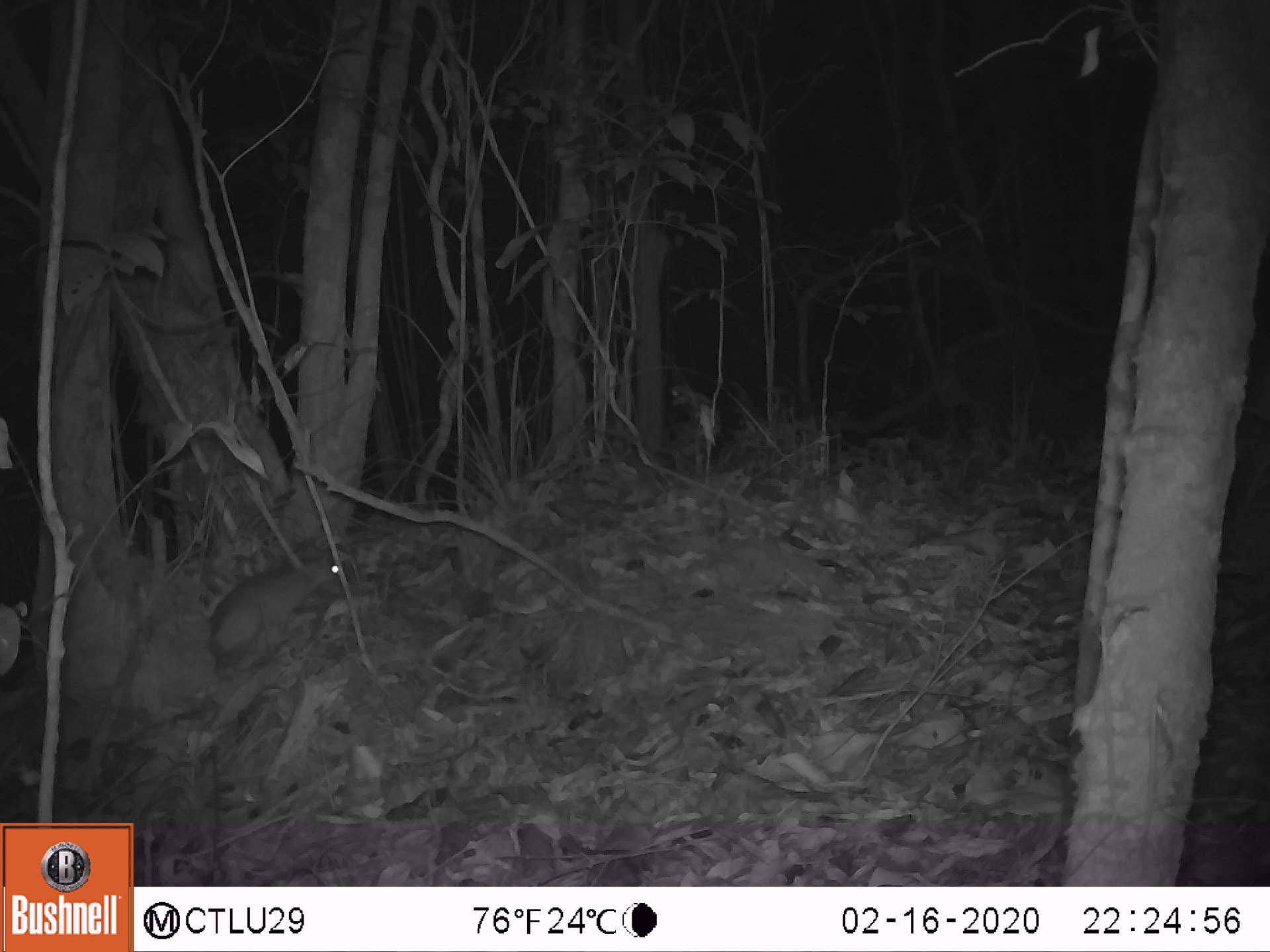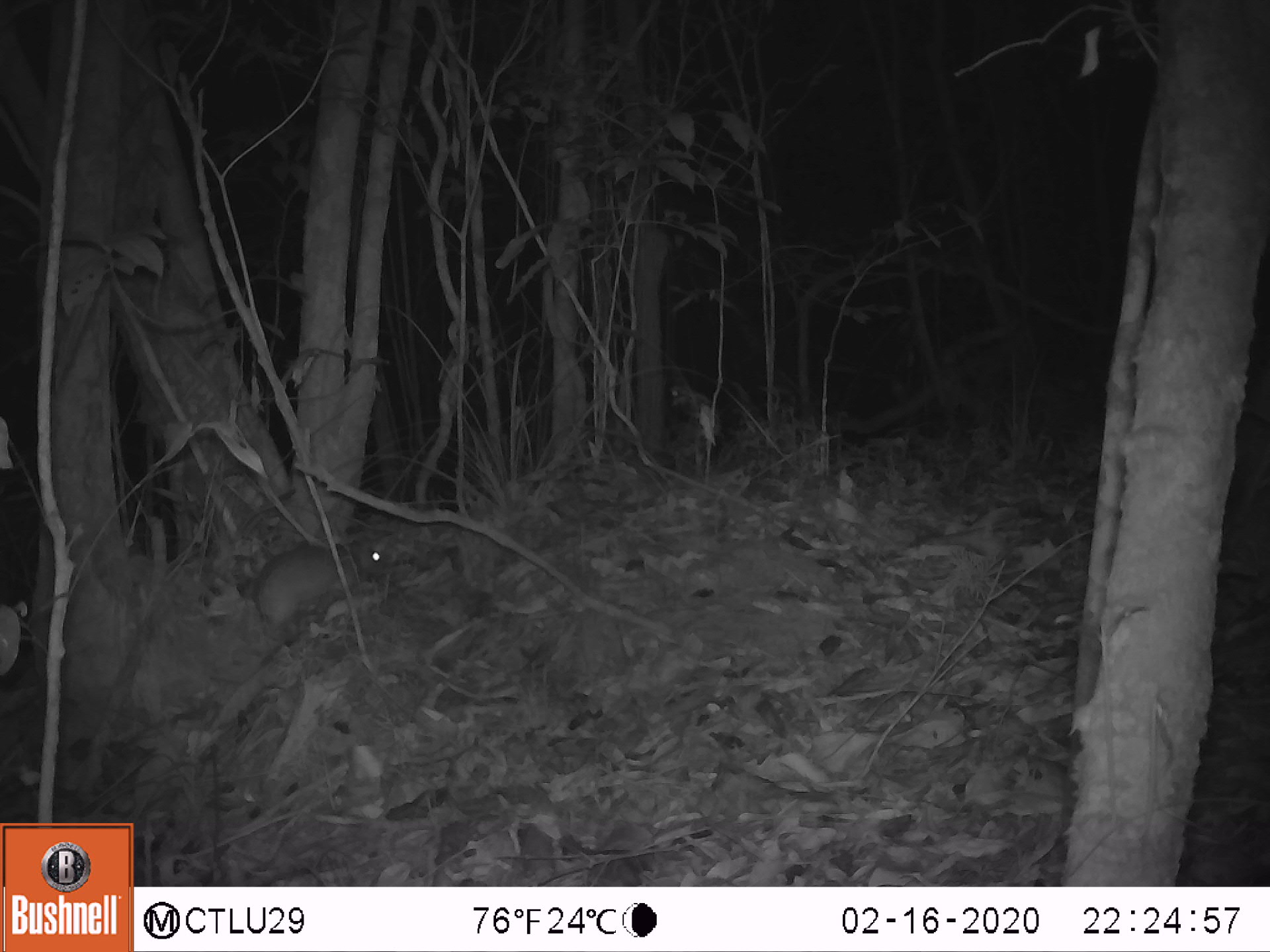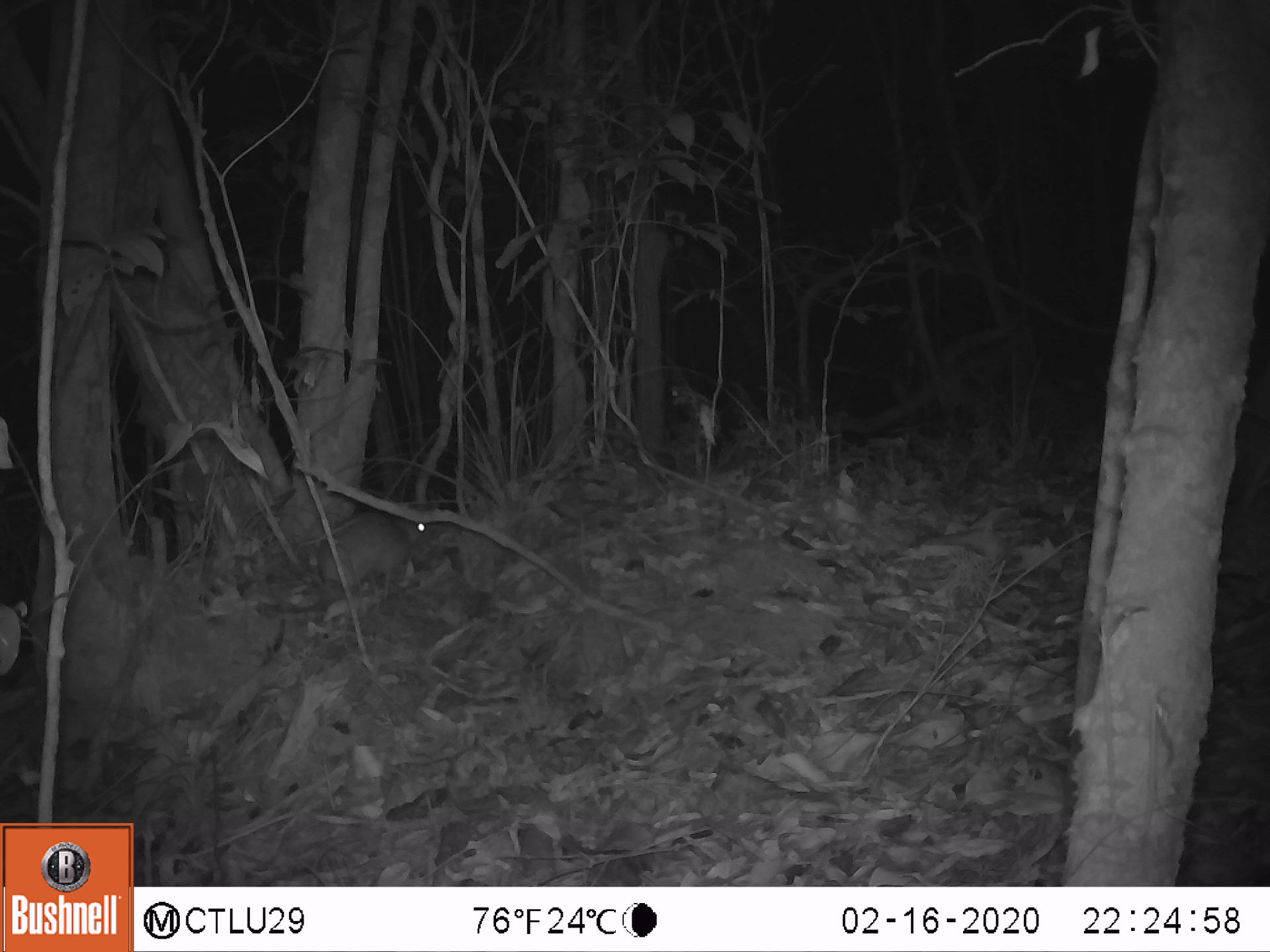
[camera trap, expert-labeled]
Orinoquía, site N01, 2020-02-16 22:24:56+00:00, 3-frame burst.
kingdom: Animalia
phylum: Chordata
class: Mammalia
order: Rodentia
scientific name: Rodentia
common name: rodent